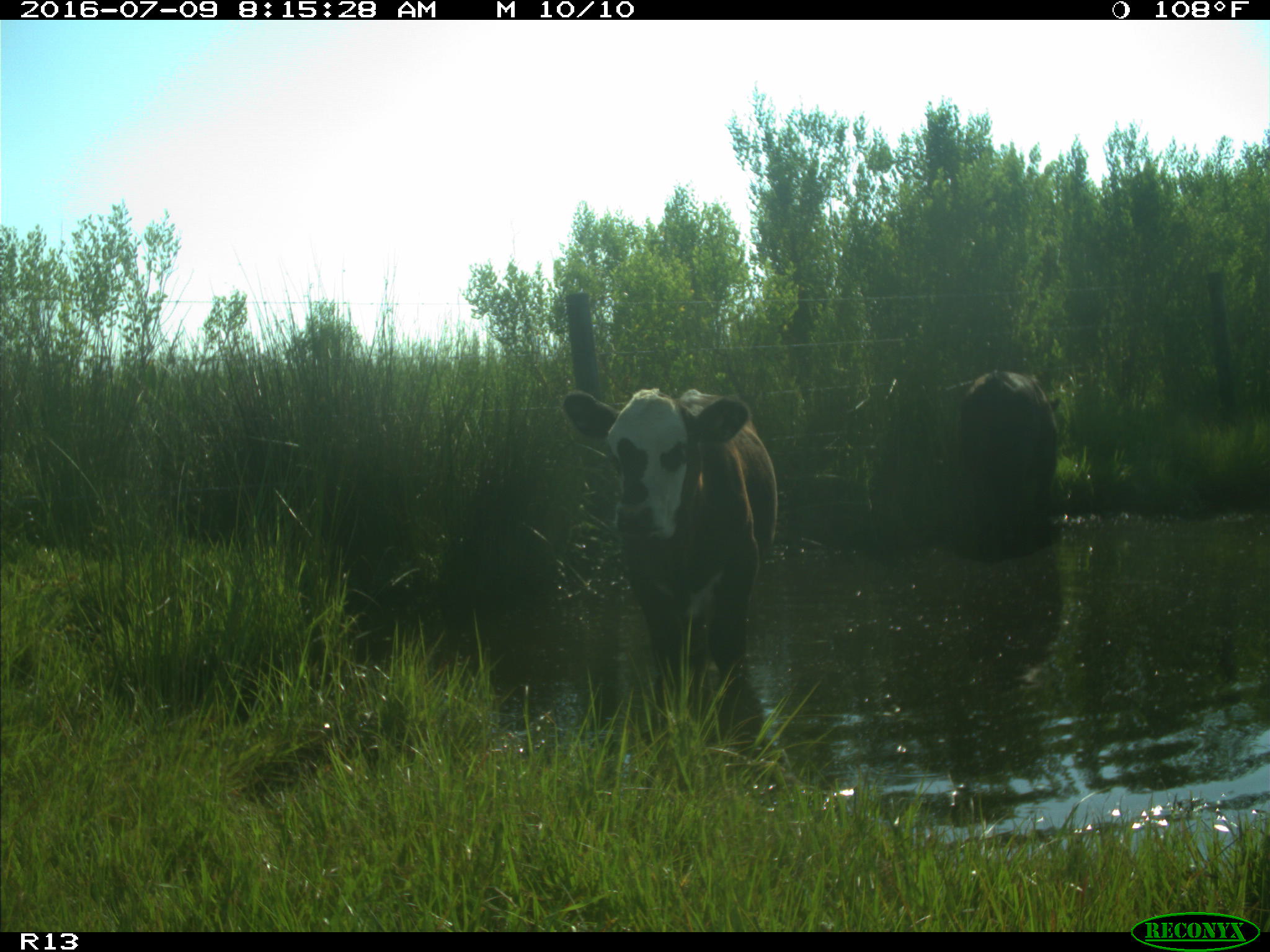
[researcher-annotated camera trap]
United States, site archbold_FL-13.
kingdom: Animalia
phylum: Chordata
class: Mammalia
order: Artiodactyla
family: Bovidae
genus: Bos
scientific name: Bos taurus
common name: domestic cow